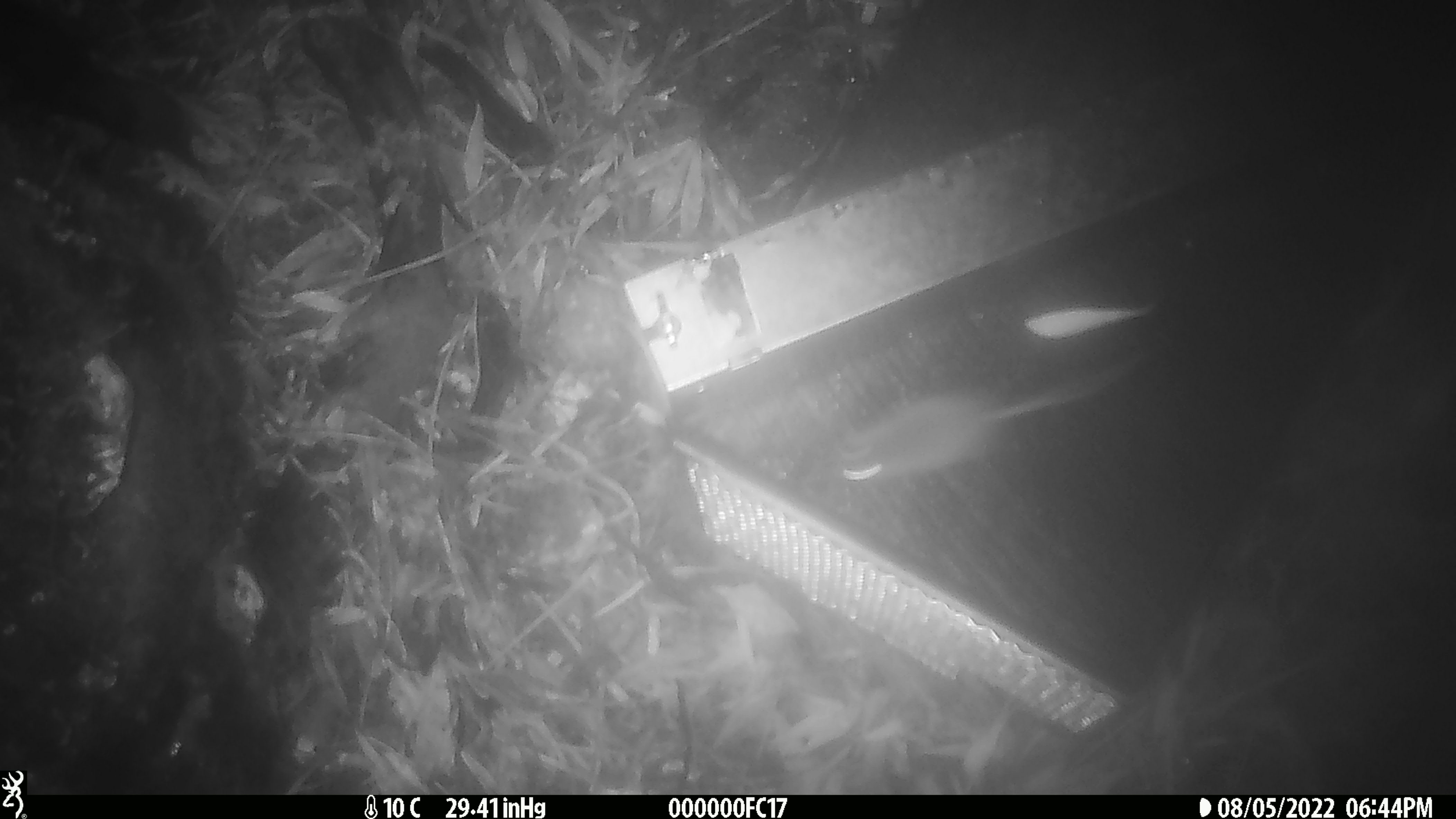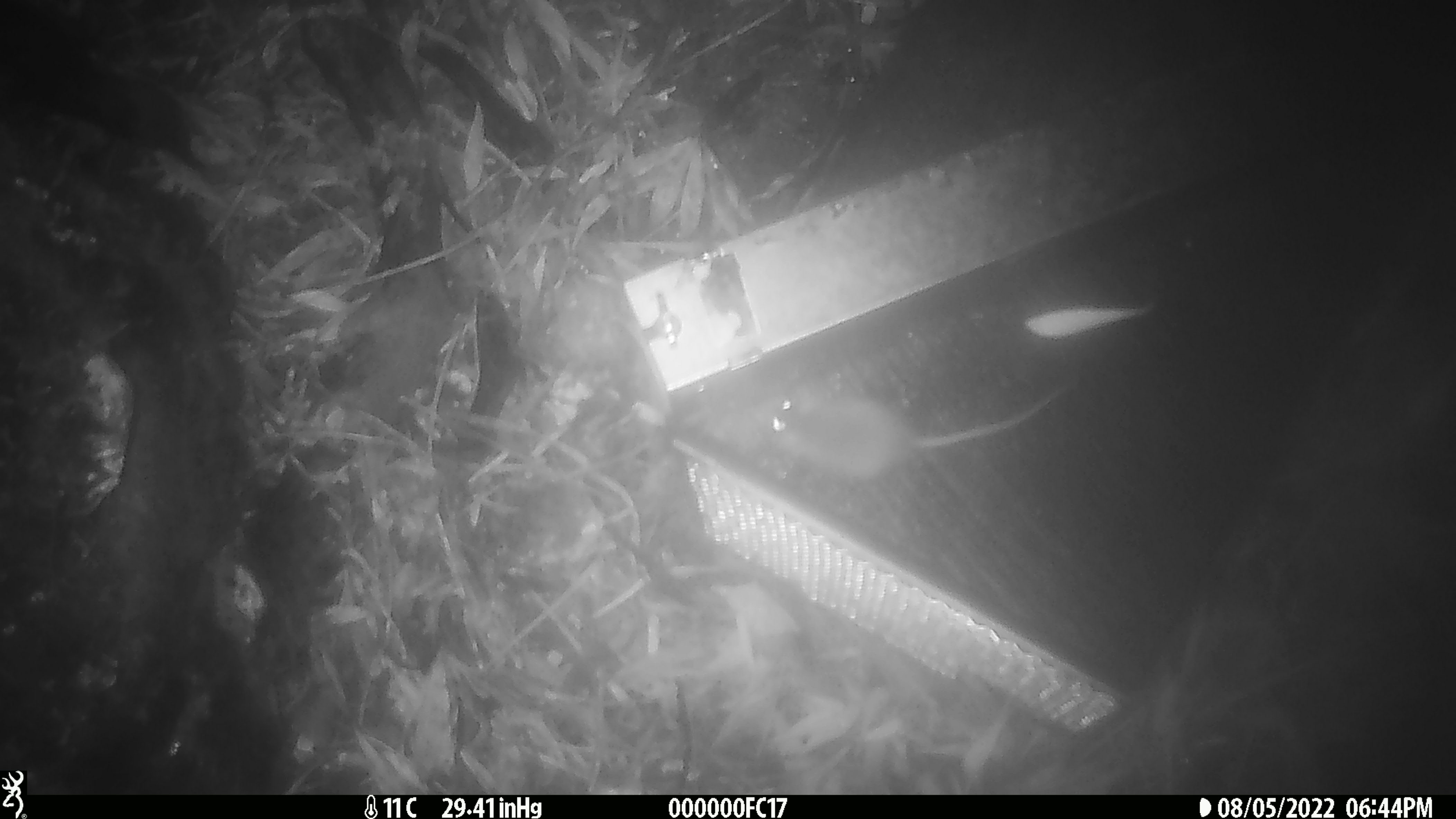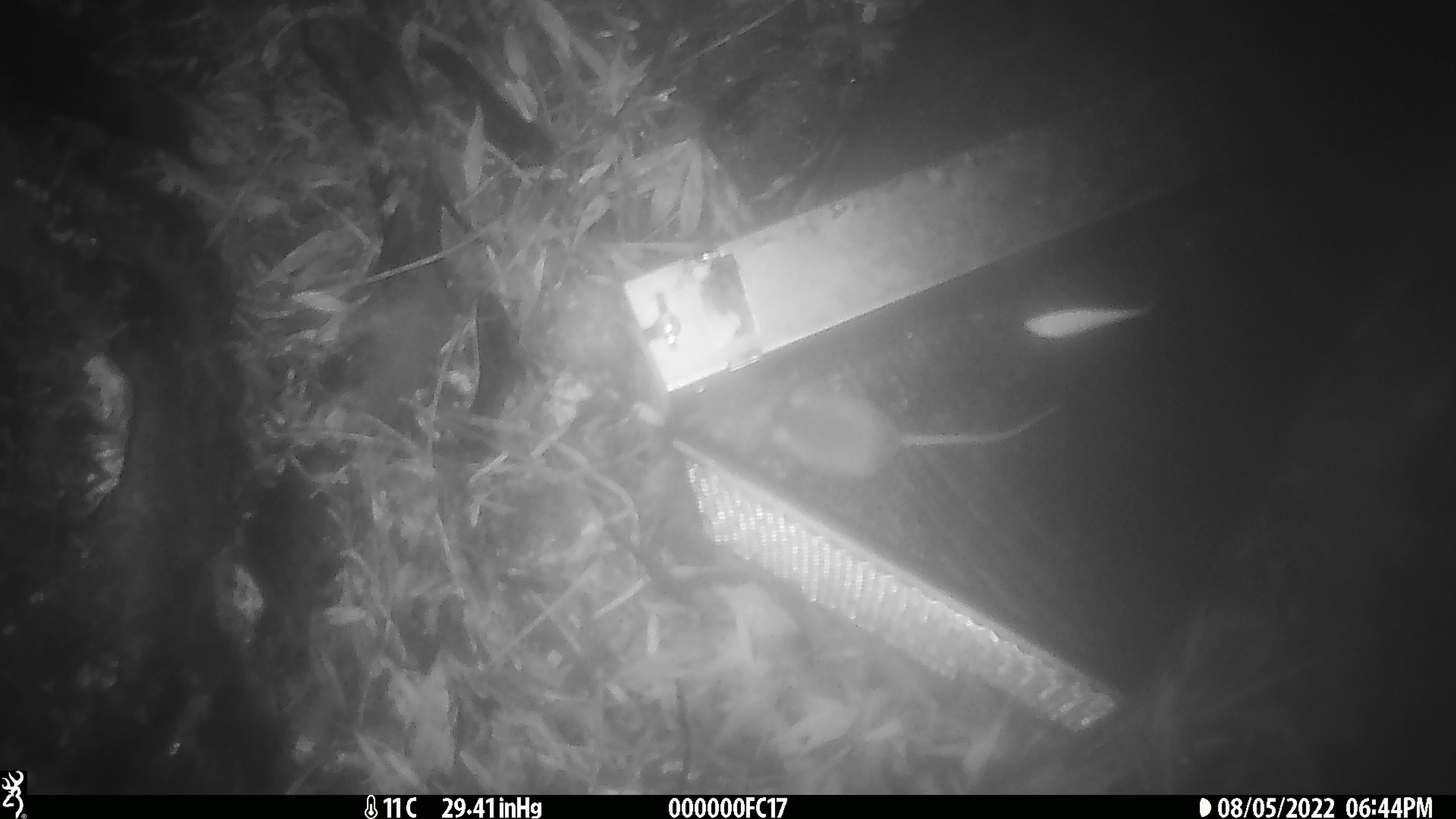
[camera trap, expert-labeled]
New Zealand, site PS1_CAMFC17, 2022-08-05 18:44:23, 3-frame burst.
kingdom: Animalia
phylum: Chordata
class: Mammalia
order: Rodentia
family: Muridae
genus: Mus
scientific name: Mus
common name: mouse